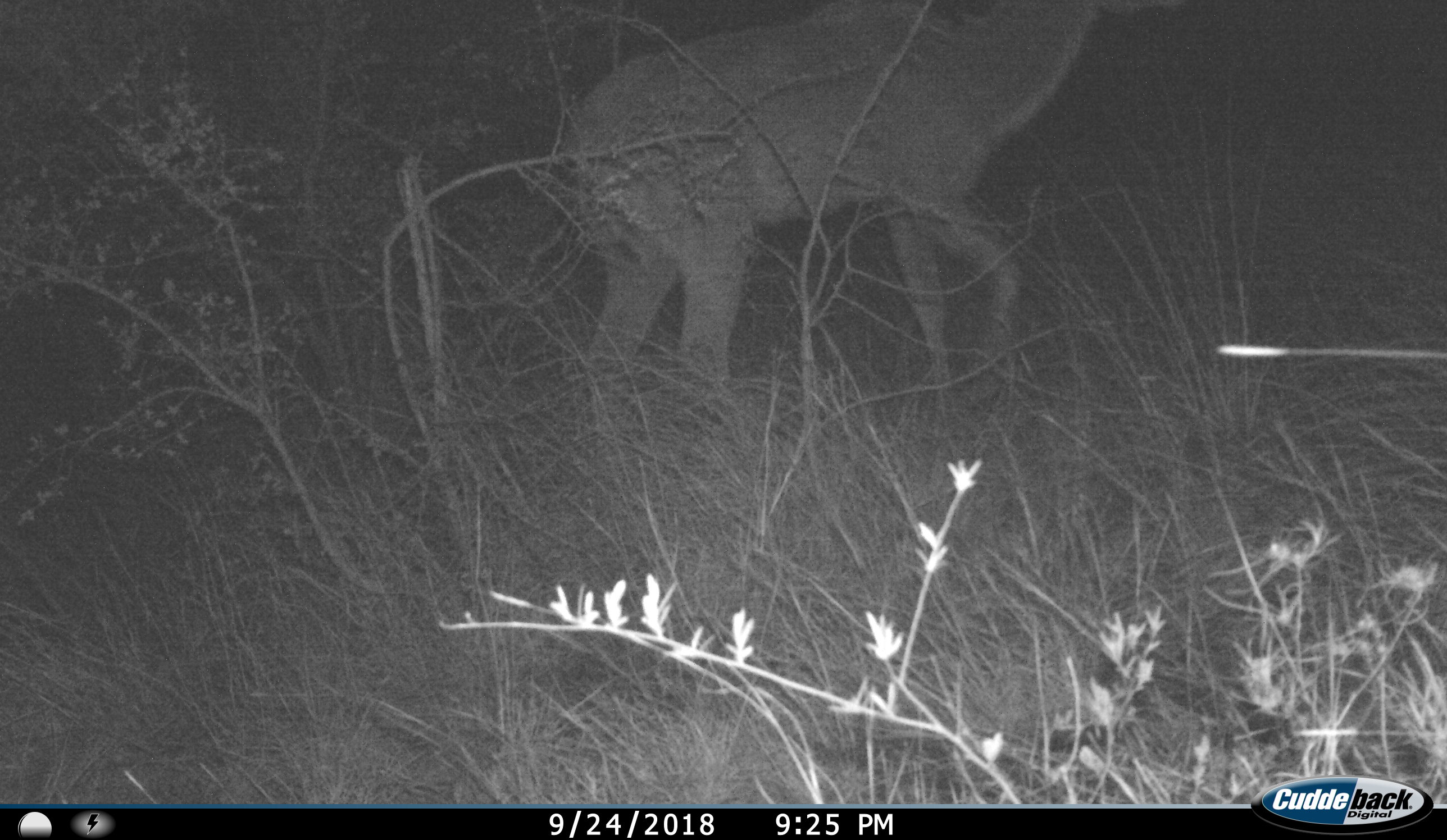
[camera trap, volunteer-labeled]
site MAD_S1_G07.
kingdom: Animalia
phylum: Chordata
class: Mammalia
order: Artiodactyla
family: Bovidae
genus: Tragelaphus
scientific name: Tragelaphus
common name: kudu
Kudu (Tragelaphus), count 1. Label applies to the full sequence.